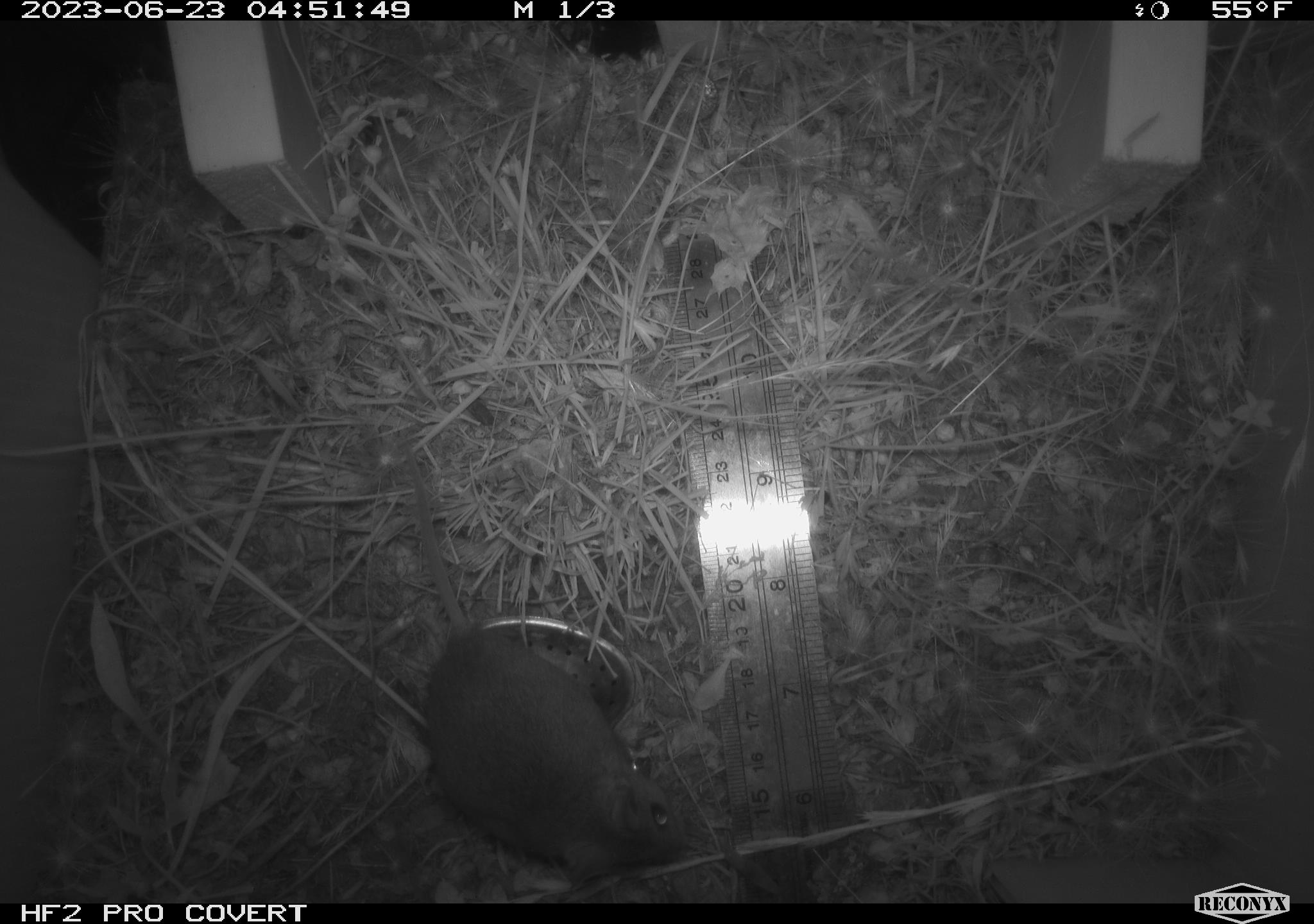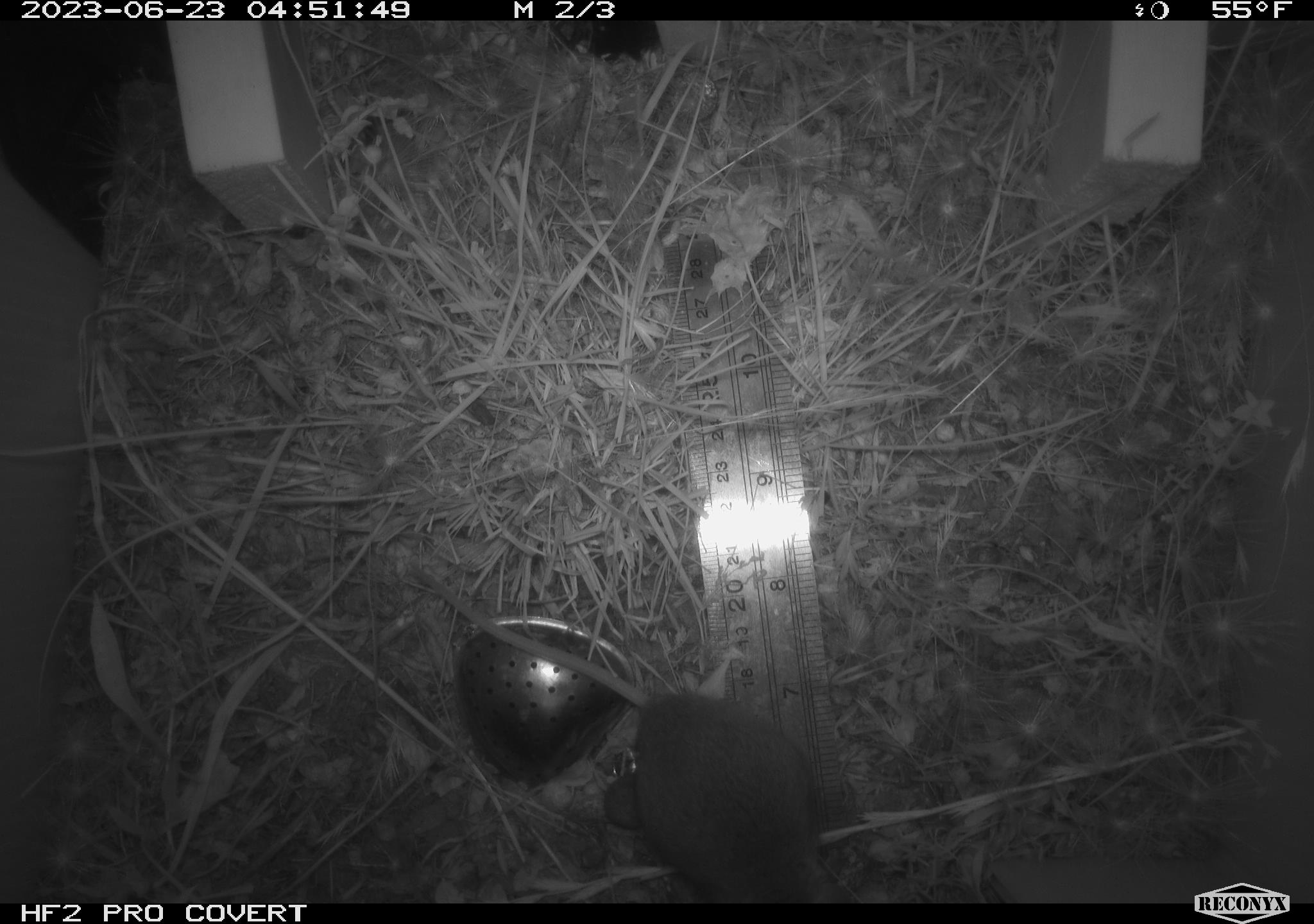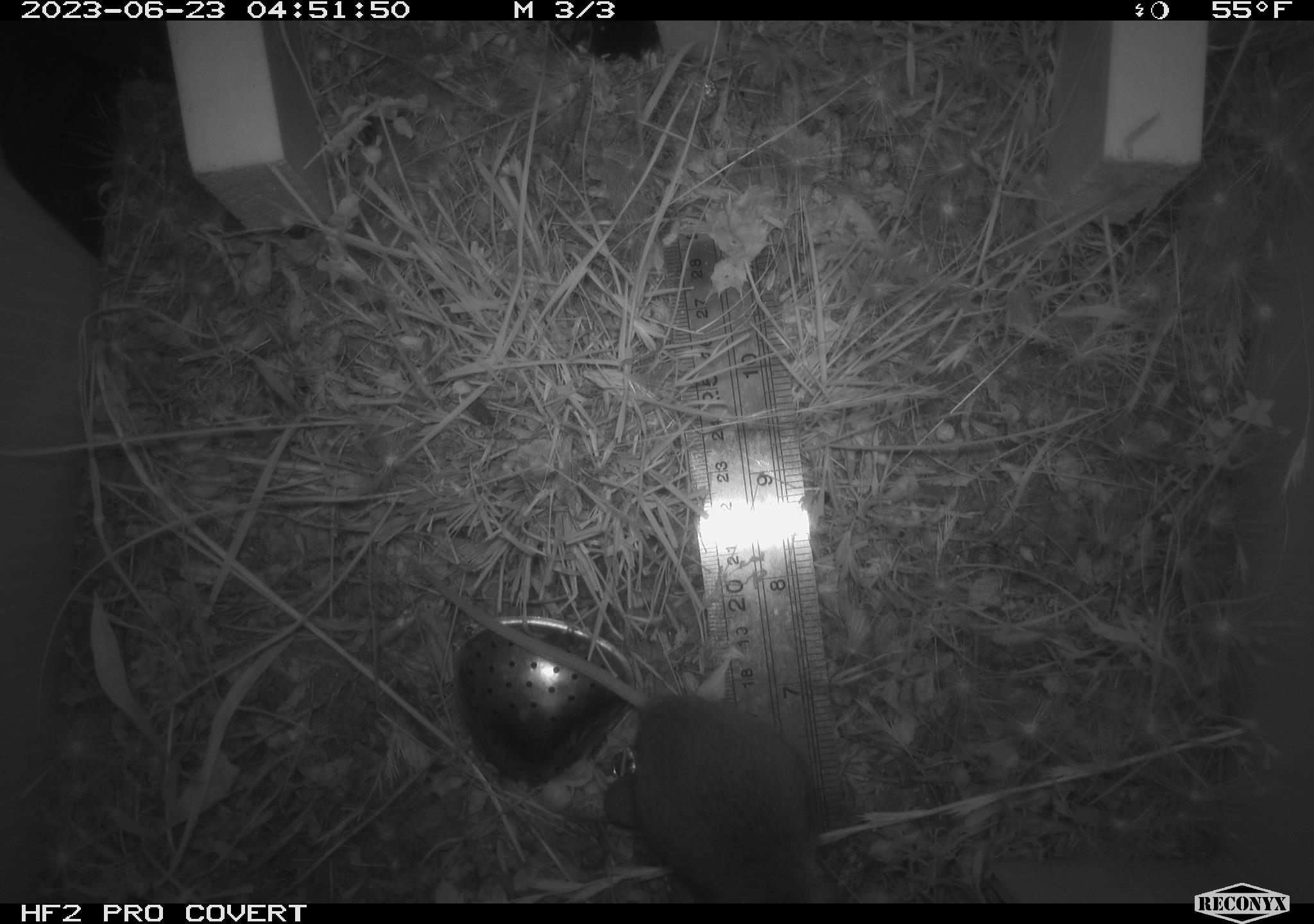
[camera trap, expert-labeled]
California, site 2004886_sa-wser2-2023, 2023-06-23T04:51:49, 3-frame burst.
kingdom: Animalia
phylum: Chordata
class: Mammalia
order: Rodentia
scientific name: Rodentia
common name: mouse species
Mouse species (Rodentia).